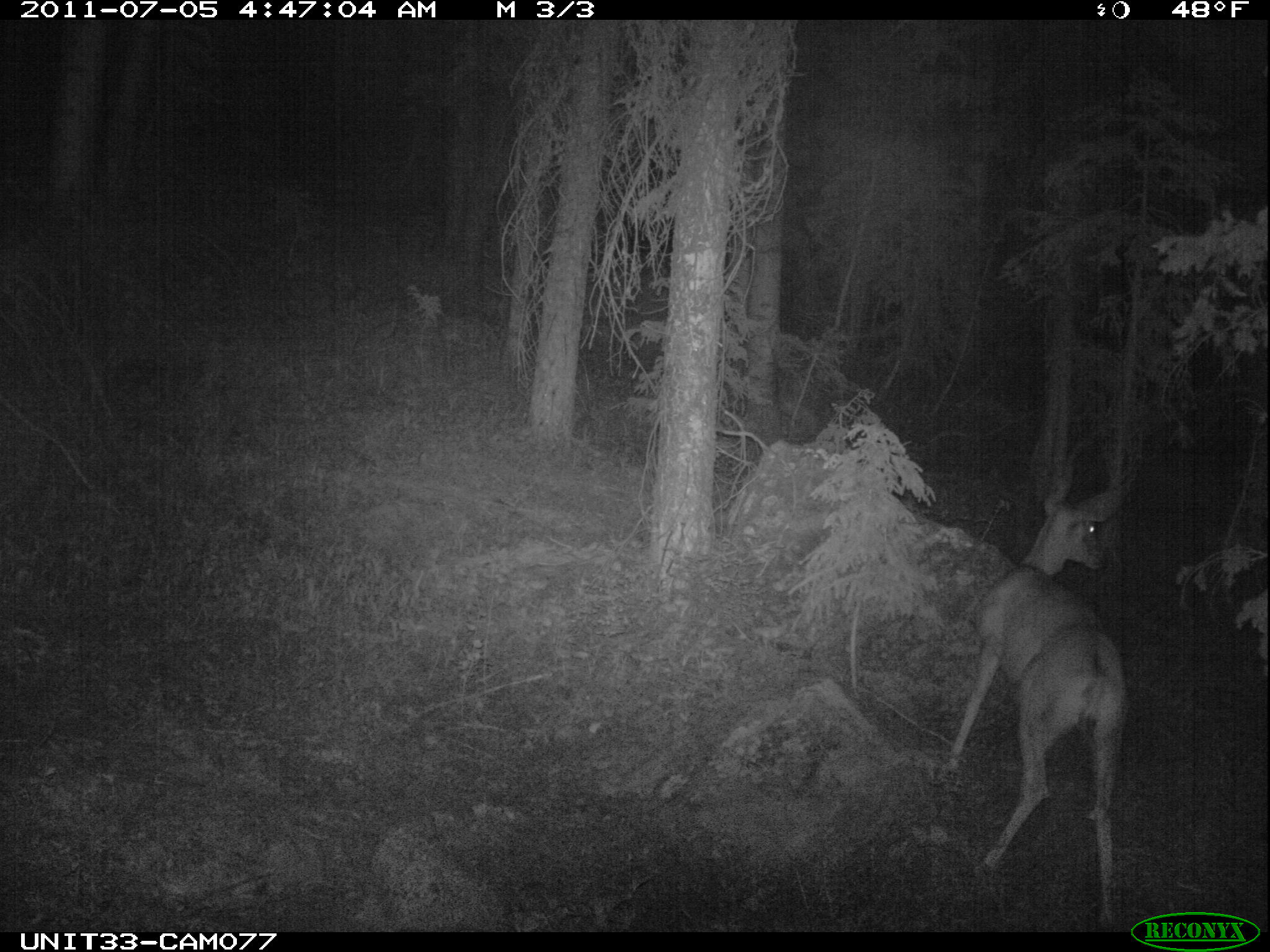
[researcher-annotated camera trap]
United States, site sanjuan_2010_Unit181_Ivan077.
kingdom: Animalia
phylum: Chordata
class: Mammalia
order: Artiodactyla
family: Cervidae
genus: Odocoileus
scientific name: Odocoileus hemionus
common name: mule deer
Odocoileus hemionus (mule deer).